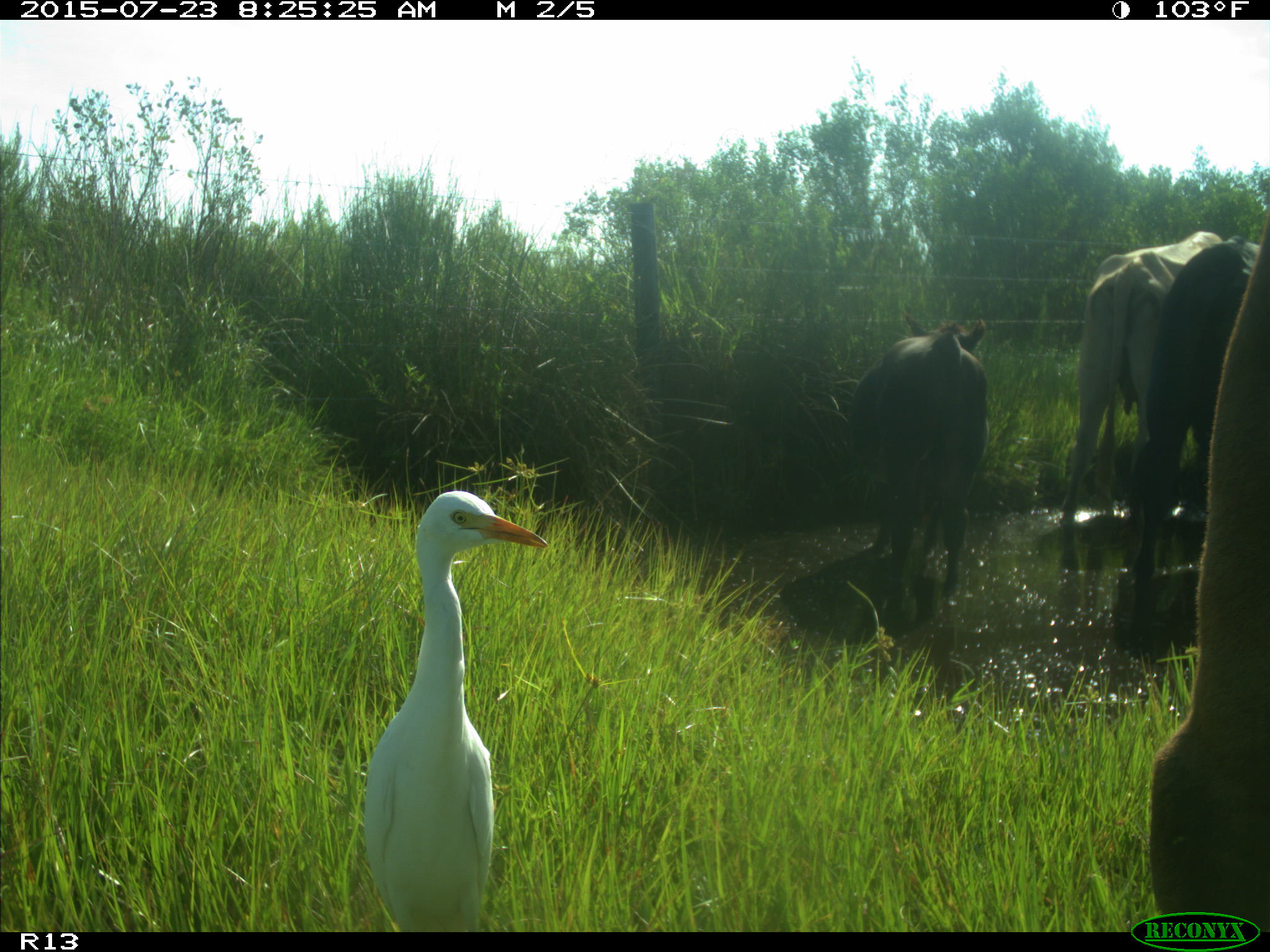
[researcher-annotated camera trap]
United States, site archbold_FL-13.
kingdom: Animalia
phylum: Chordata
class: Mammalia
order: Artiodactyla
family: Bovidae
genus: Bos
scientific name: Bos taurus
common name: domestic cow